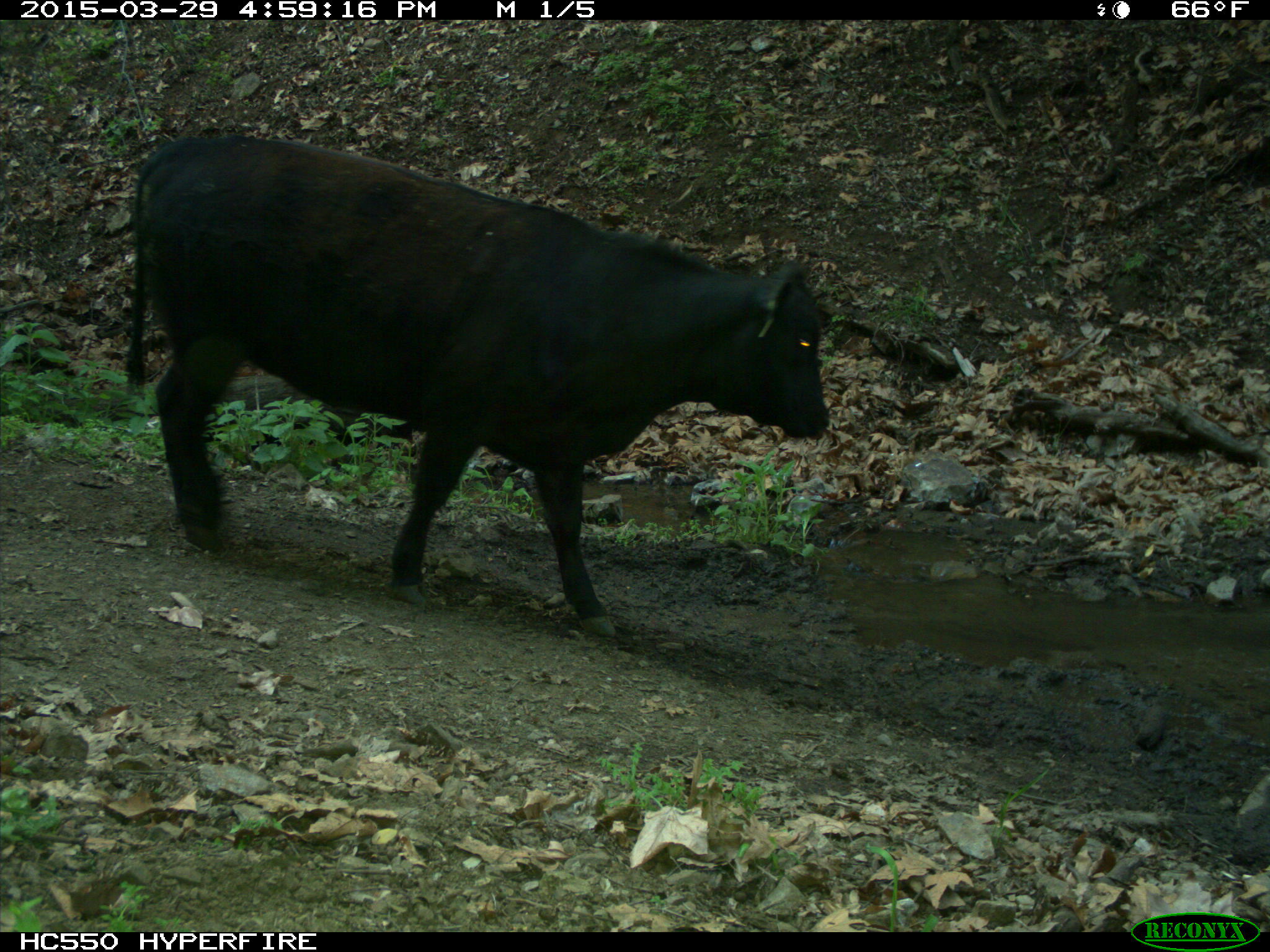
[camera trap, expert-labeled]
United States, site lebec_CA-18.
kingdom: Animalia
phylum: Chordata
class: Mammalia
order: Artiodactyla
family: Bovidae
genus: Bos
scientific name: Bos taurus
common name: domestic cow